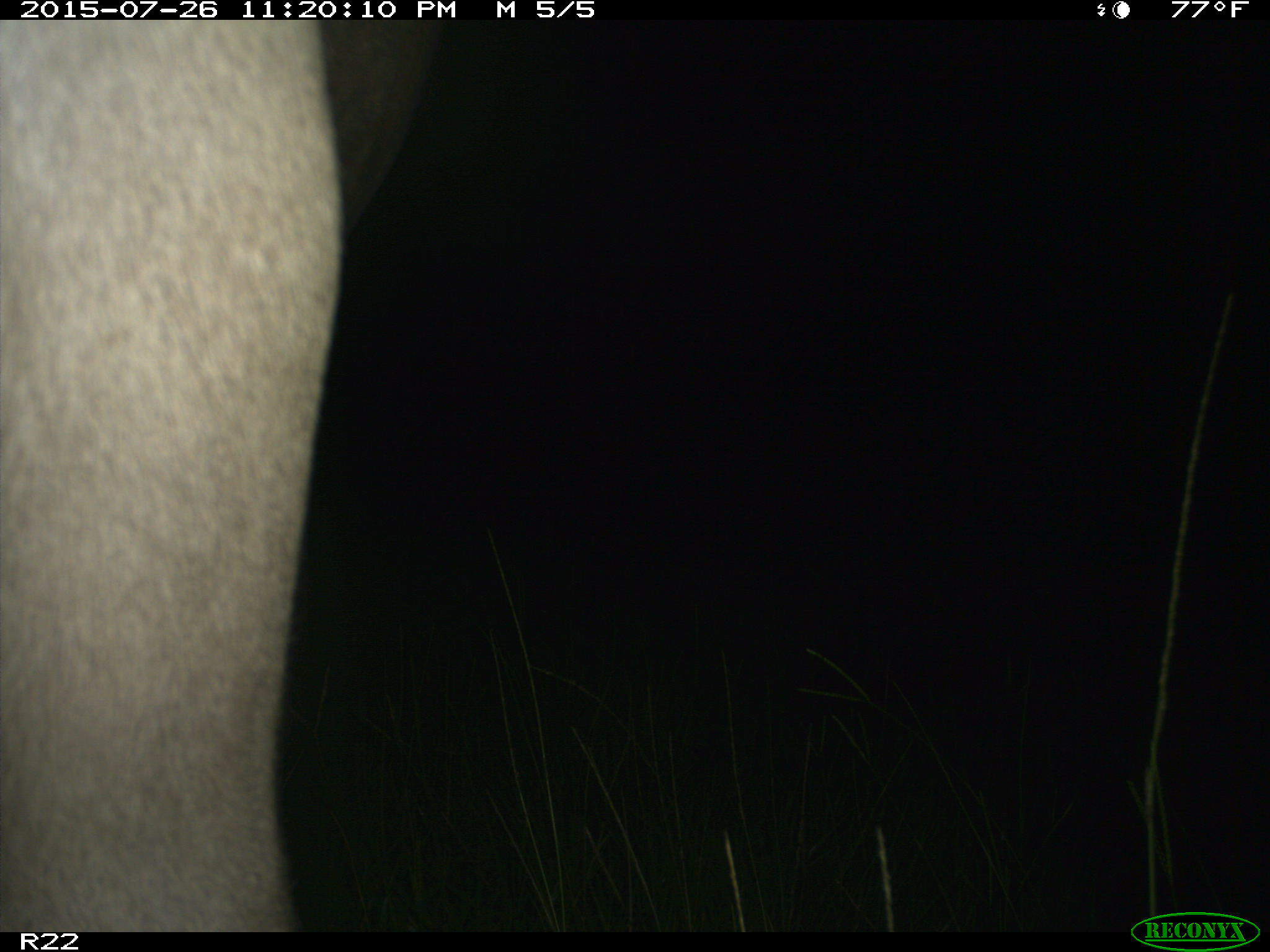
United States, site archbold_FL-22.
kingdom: Animalia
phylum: Chordata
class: Mammalia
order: Artiodactyla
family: Bovidae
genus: Bos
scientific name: Bos taurus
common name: domestic cow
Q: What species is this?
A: Bos taurus (domestic cow).